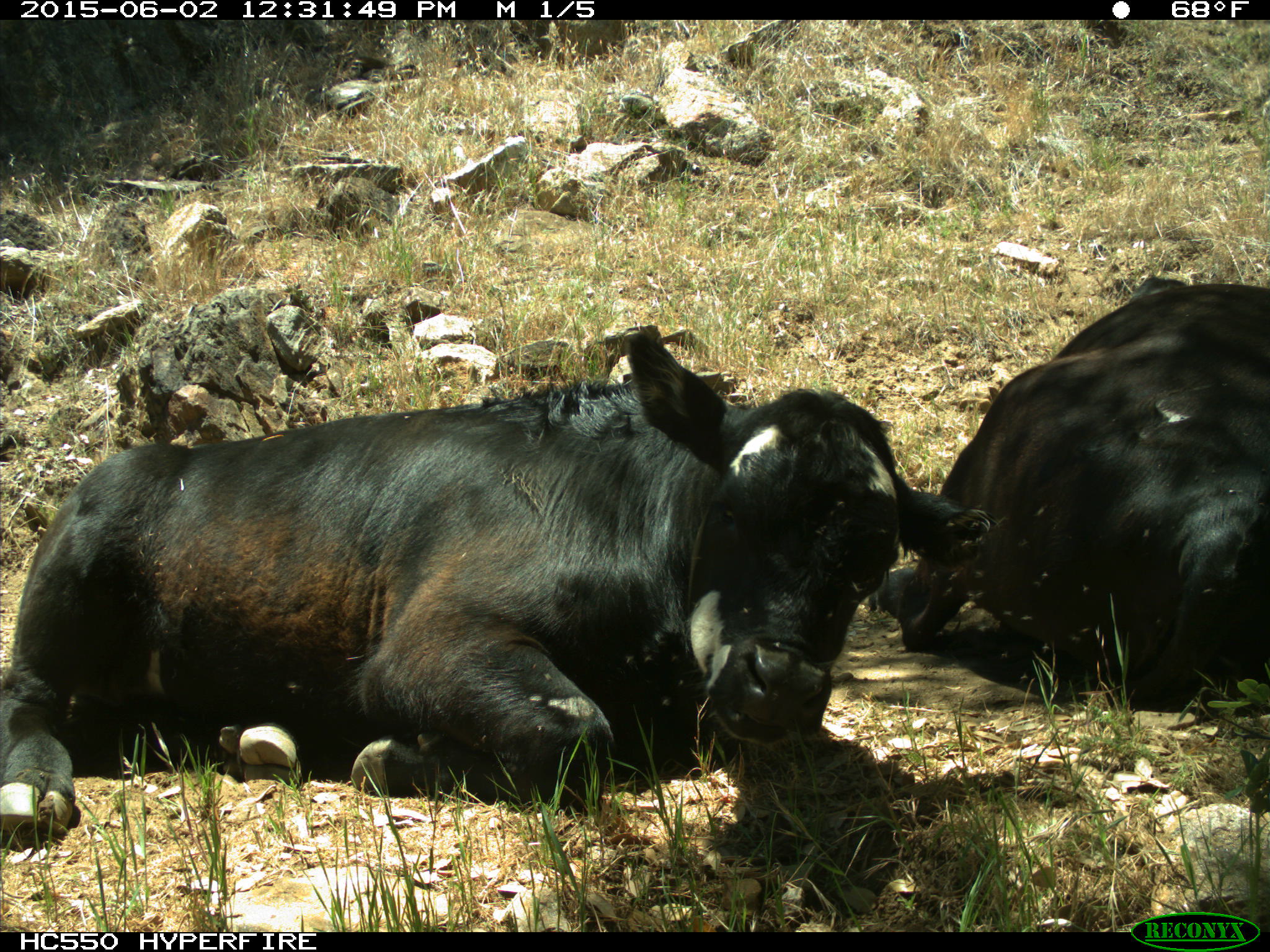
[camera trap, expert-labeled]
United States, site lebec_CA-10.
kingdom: Animalia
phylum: Chordata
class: Mammalia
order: Artiodactyla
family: Bovidae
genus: Bos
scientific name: Bos taurus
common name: domestic cow